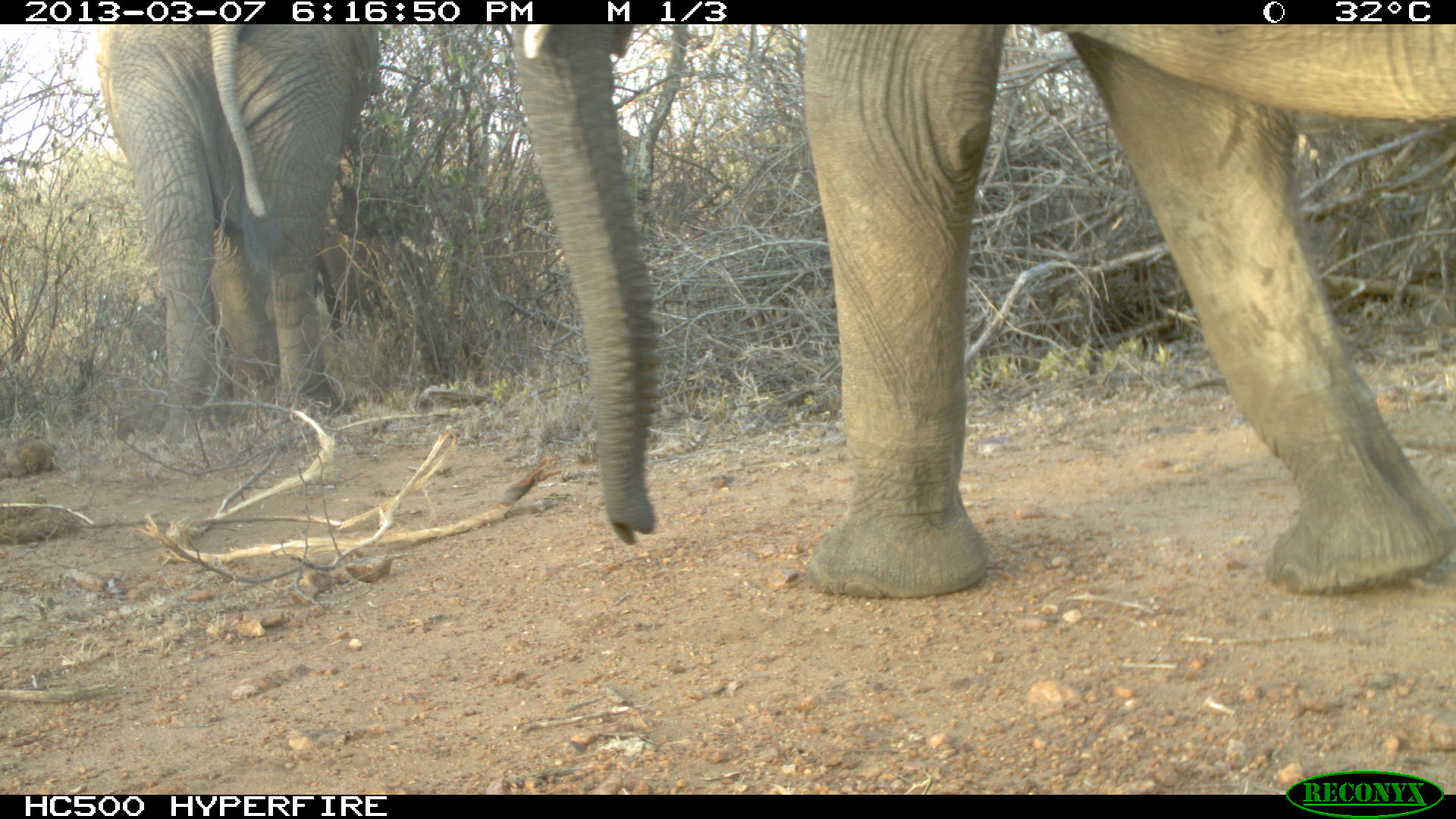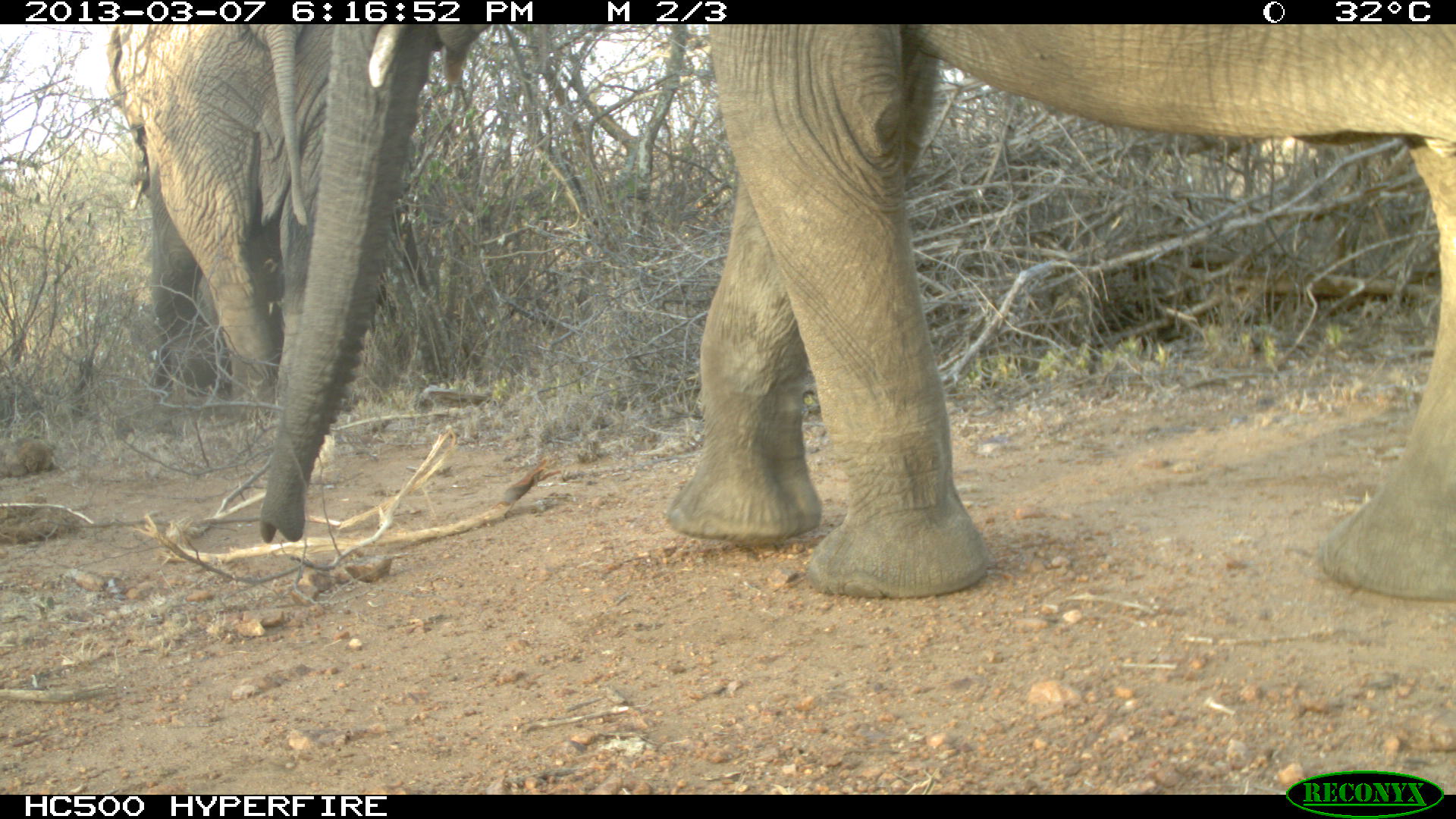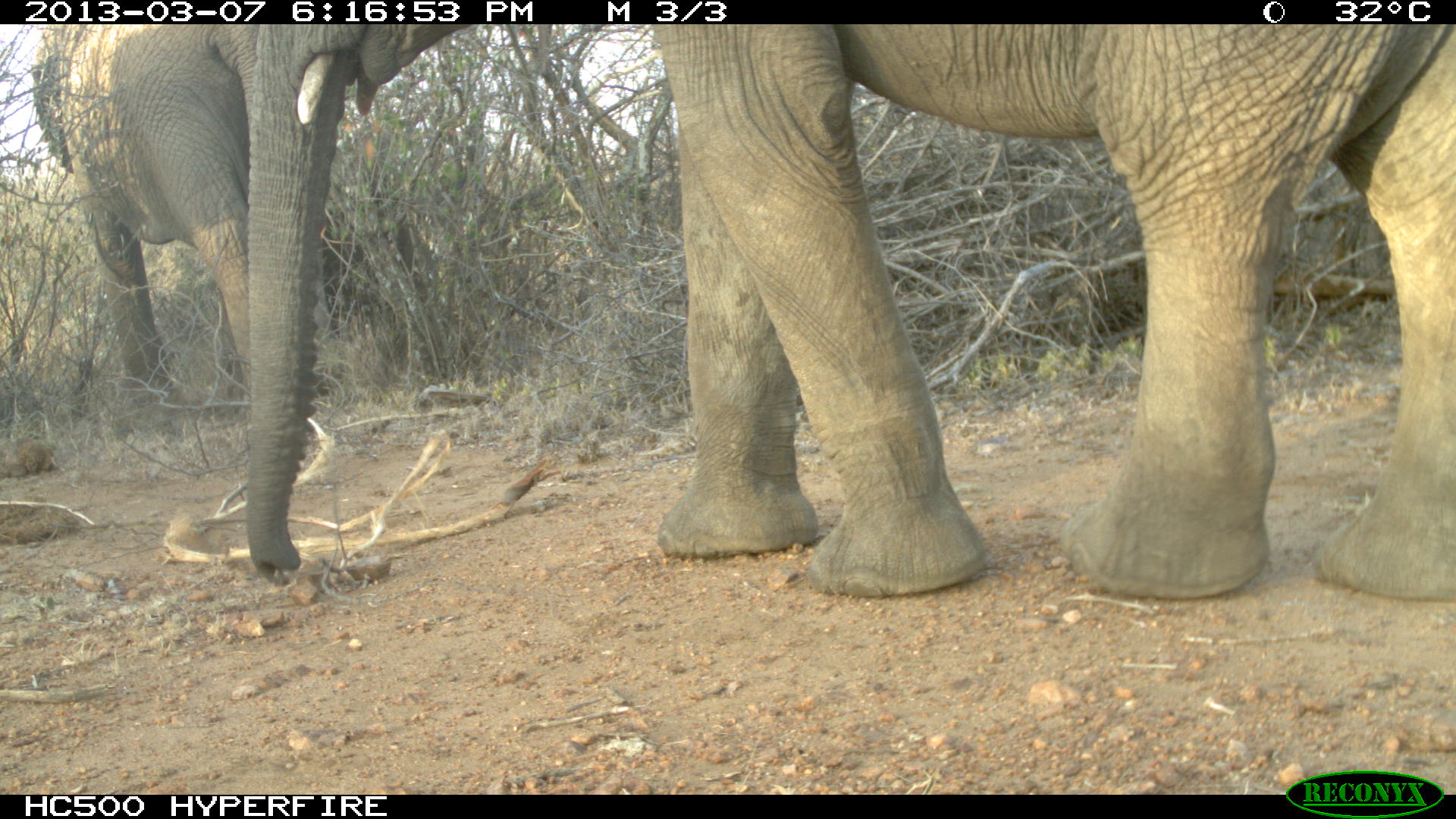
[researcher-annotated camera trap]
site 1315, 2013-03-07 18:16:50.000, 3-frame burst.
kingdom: Animalia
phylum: Chordata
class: Mammalia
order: Proboscidea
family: Elephantidae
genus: Loxodonta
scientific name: Loxodonta africana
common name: african bush elephant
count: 3